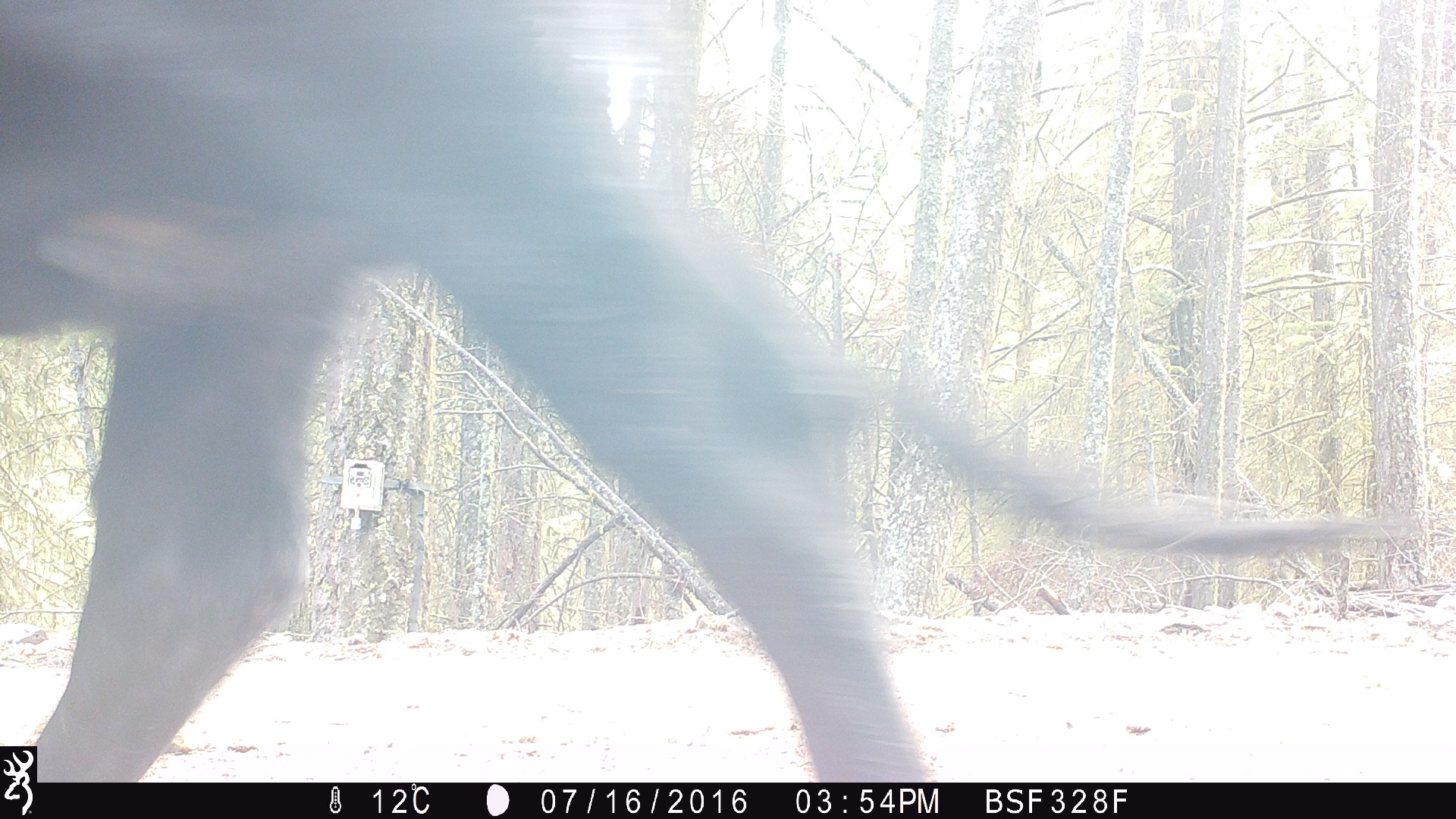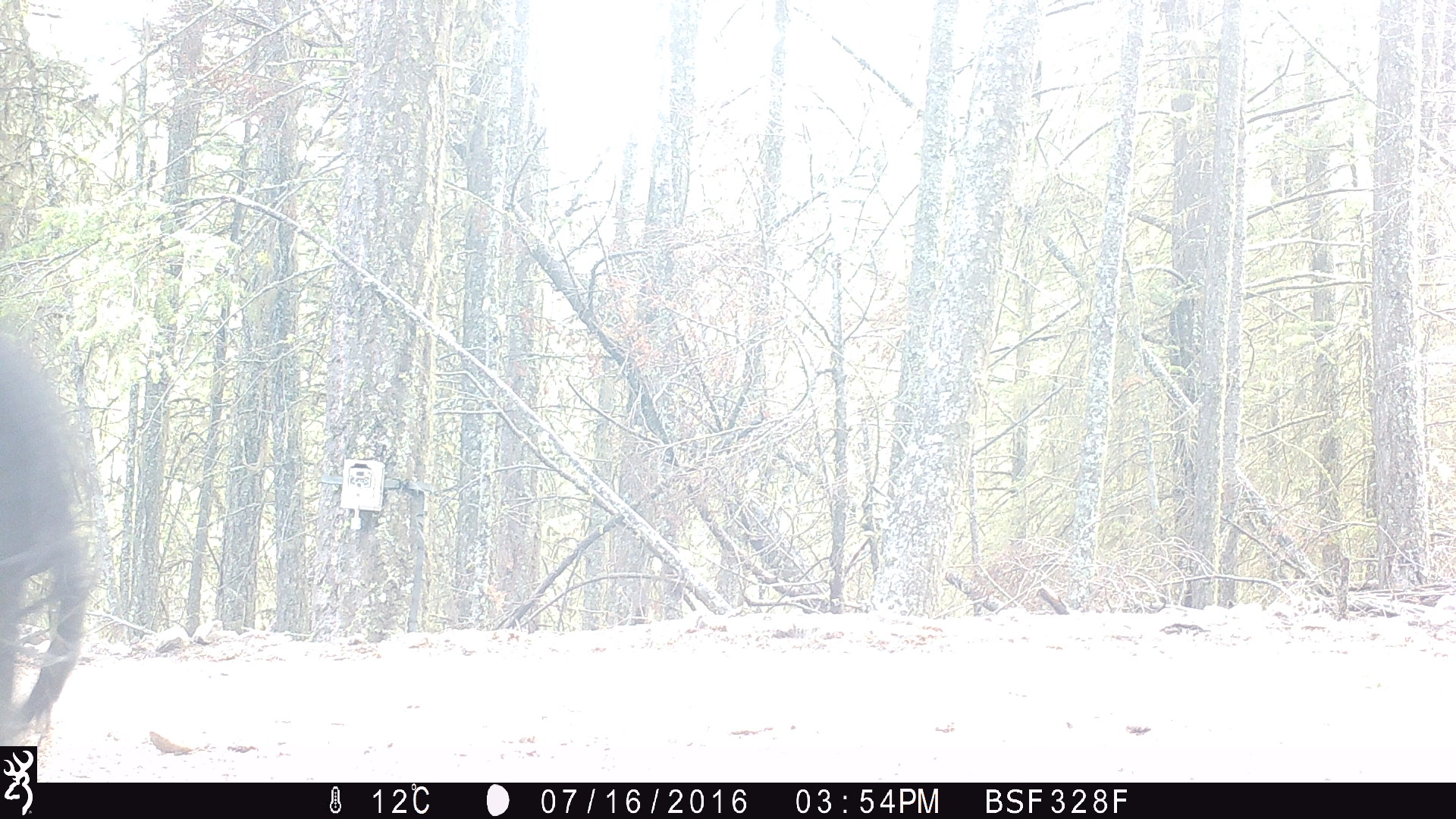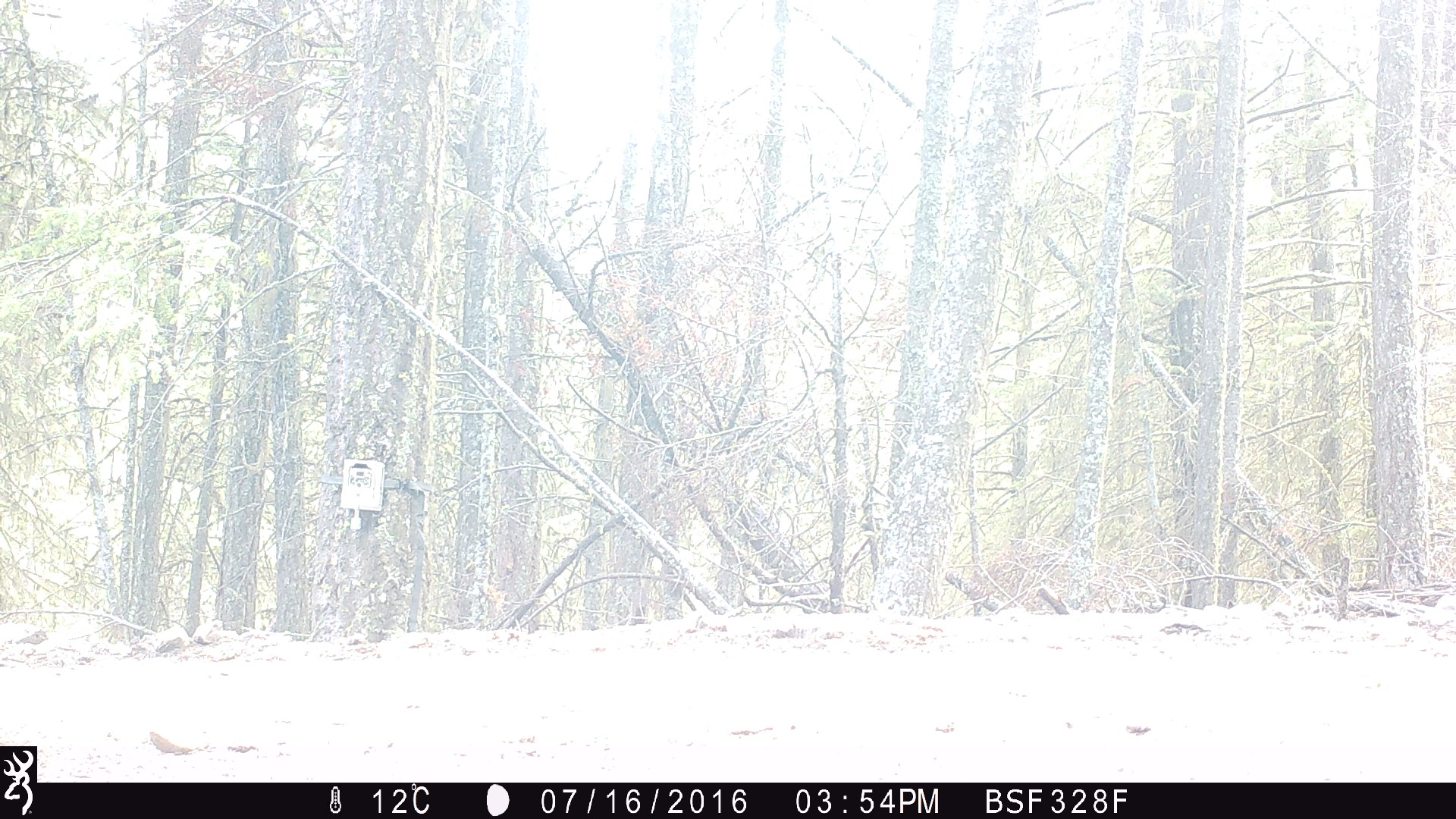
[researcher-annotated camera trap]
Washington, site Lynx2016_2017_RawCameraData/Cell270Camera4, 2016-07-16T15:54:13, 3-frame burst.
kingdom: Animalia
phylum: Chordata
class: Mammalia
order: Artiodactyla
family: Bovidae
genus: Bos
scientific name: Bos taurus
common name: domestic cattle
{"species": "domestic cattle (Bos taurus)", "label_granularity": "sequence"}